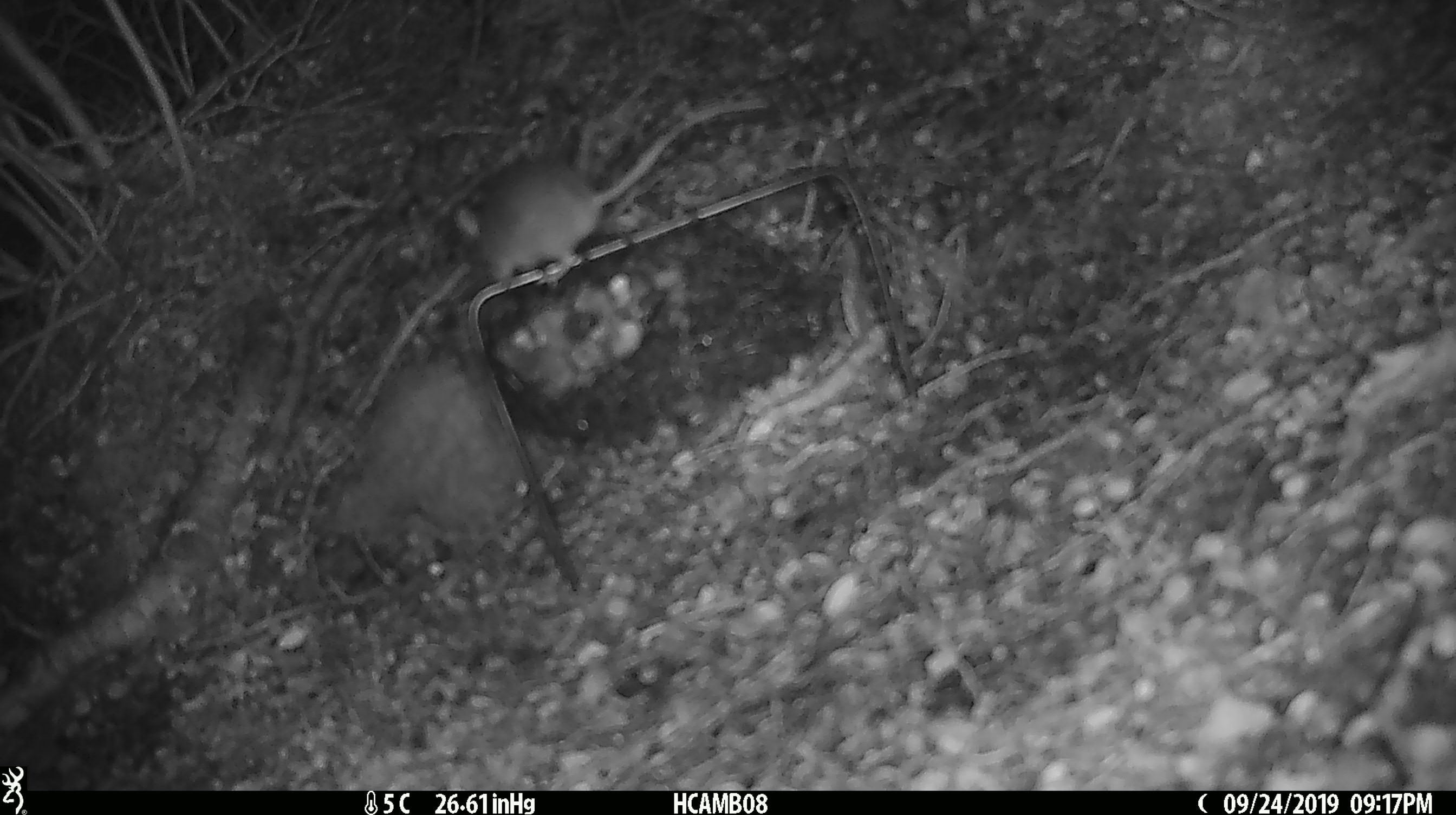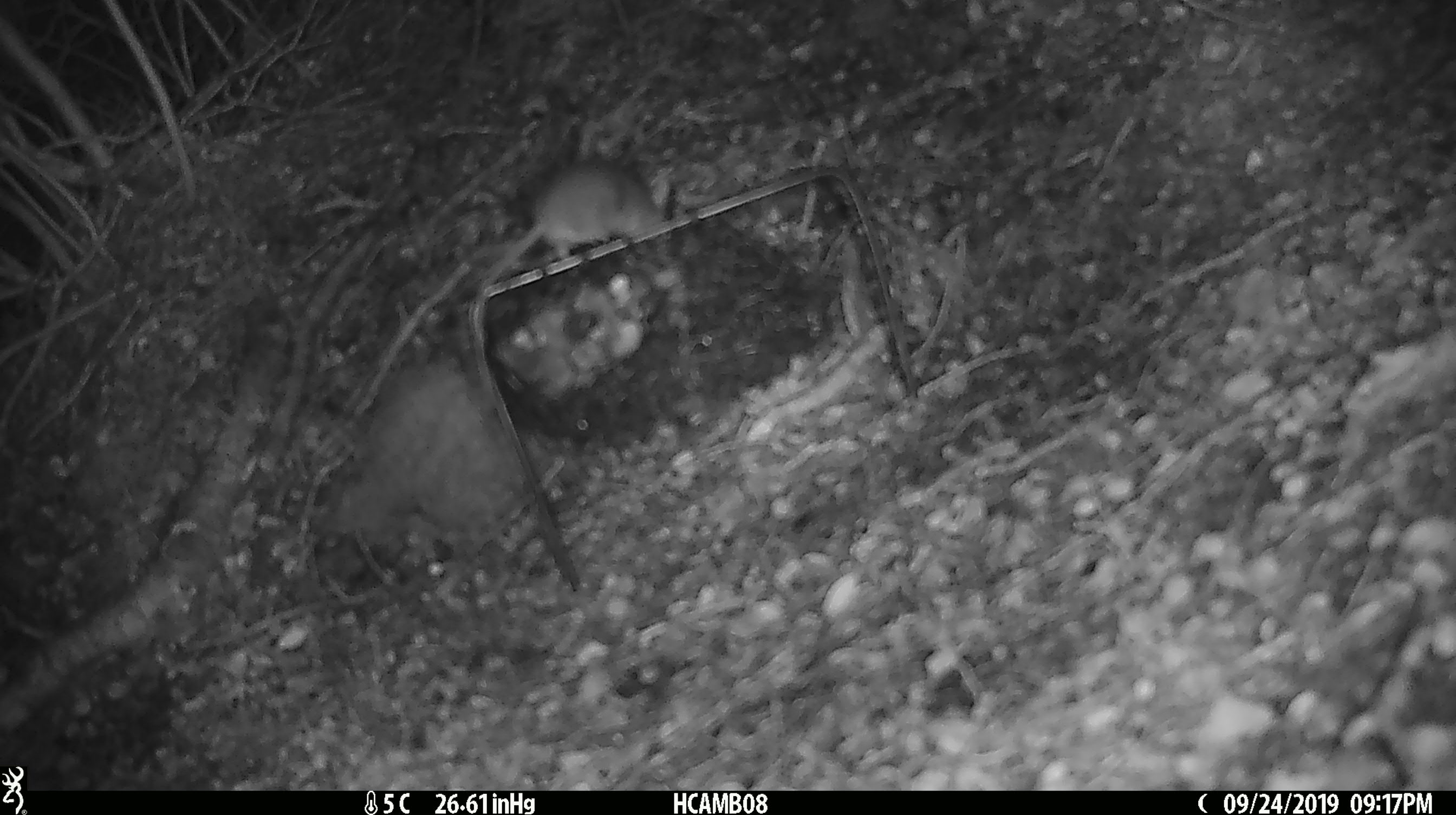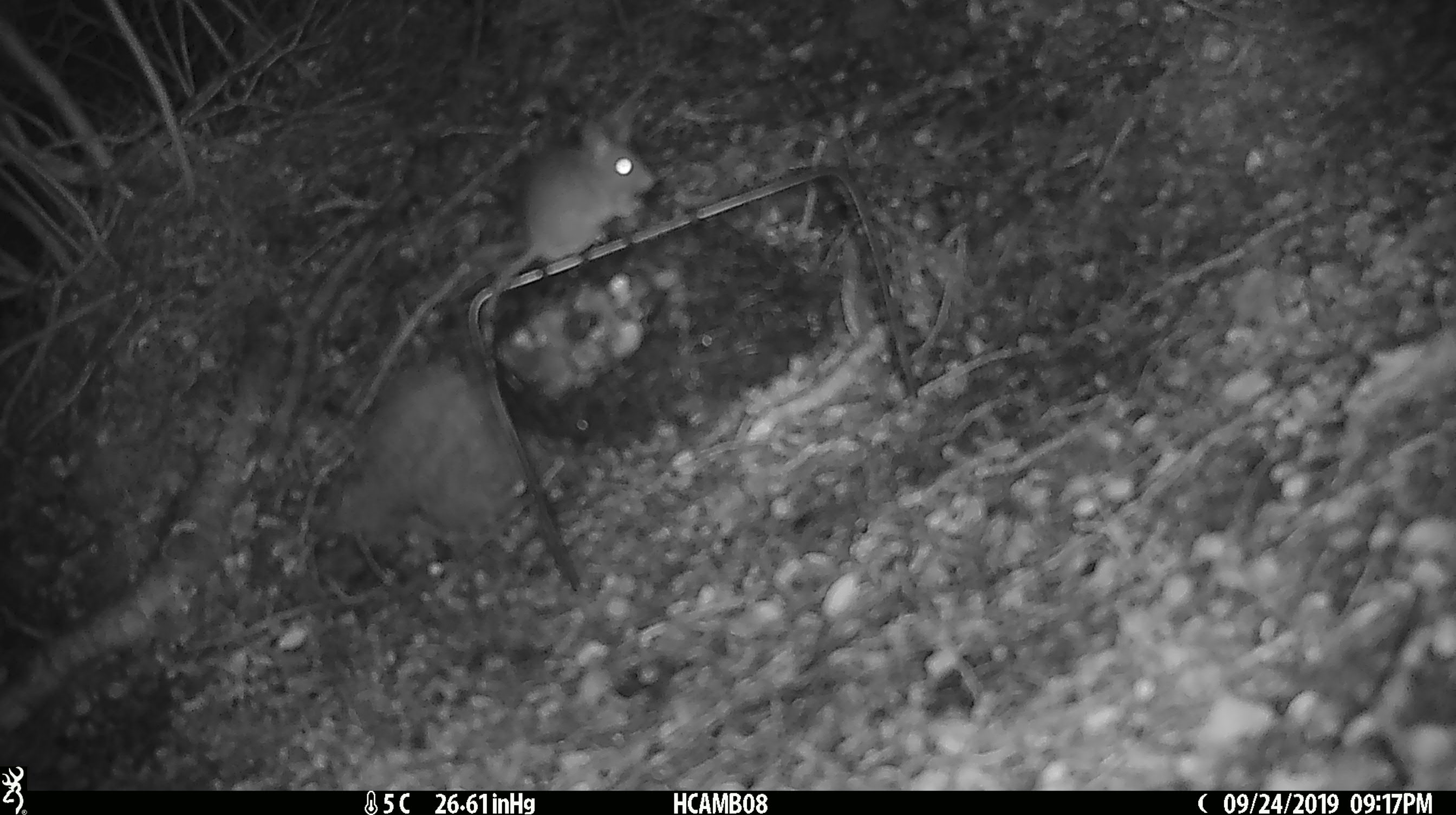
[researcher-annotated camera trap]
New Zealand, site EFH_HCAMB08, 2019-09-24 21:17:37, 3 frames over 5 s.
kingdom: Animalia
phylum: Chordata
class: Mammalia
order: Rodentia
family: Muridae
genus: Mus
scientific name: Mus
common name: mouse